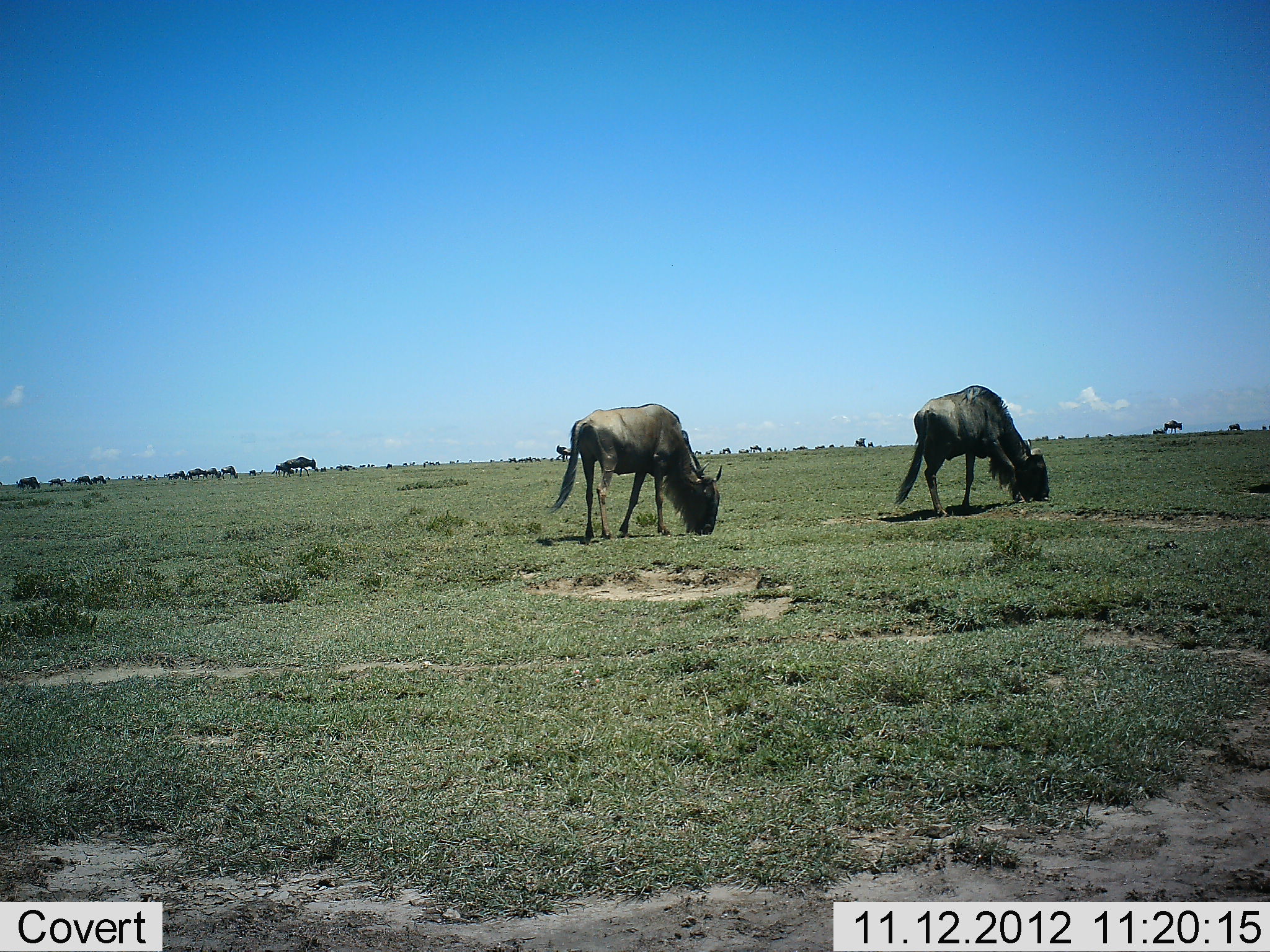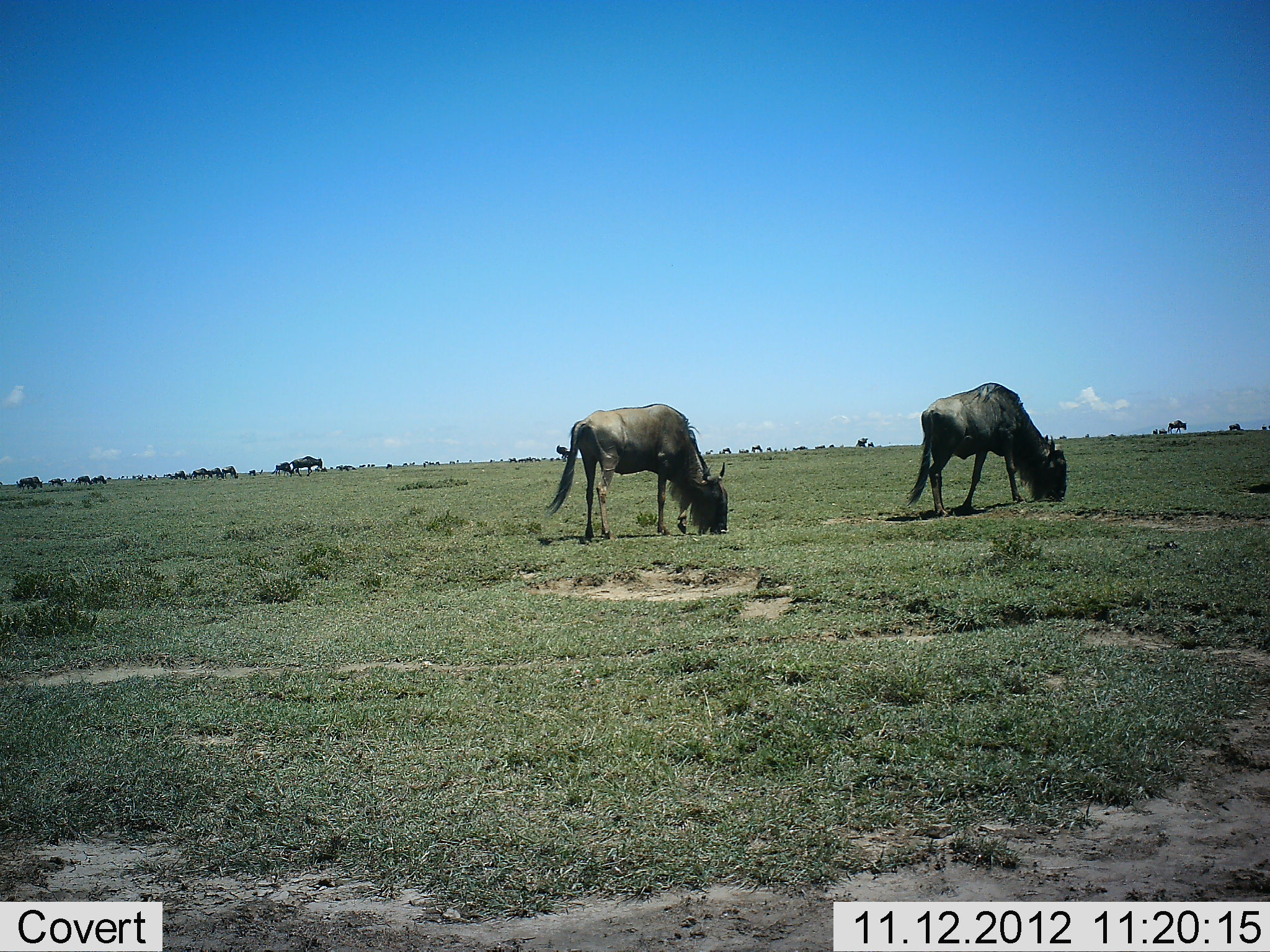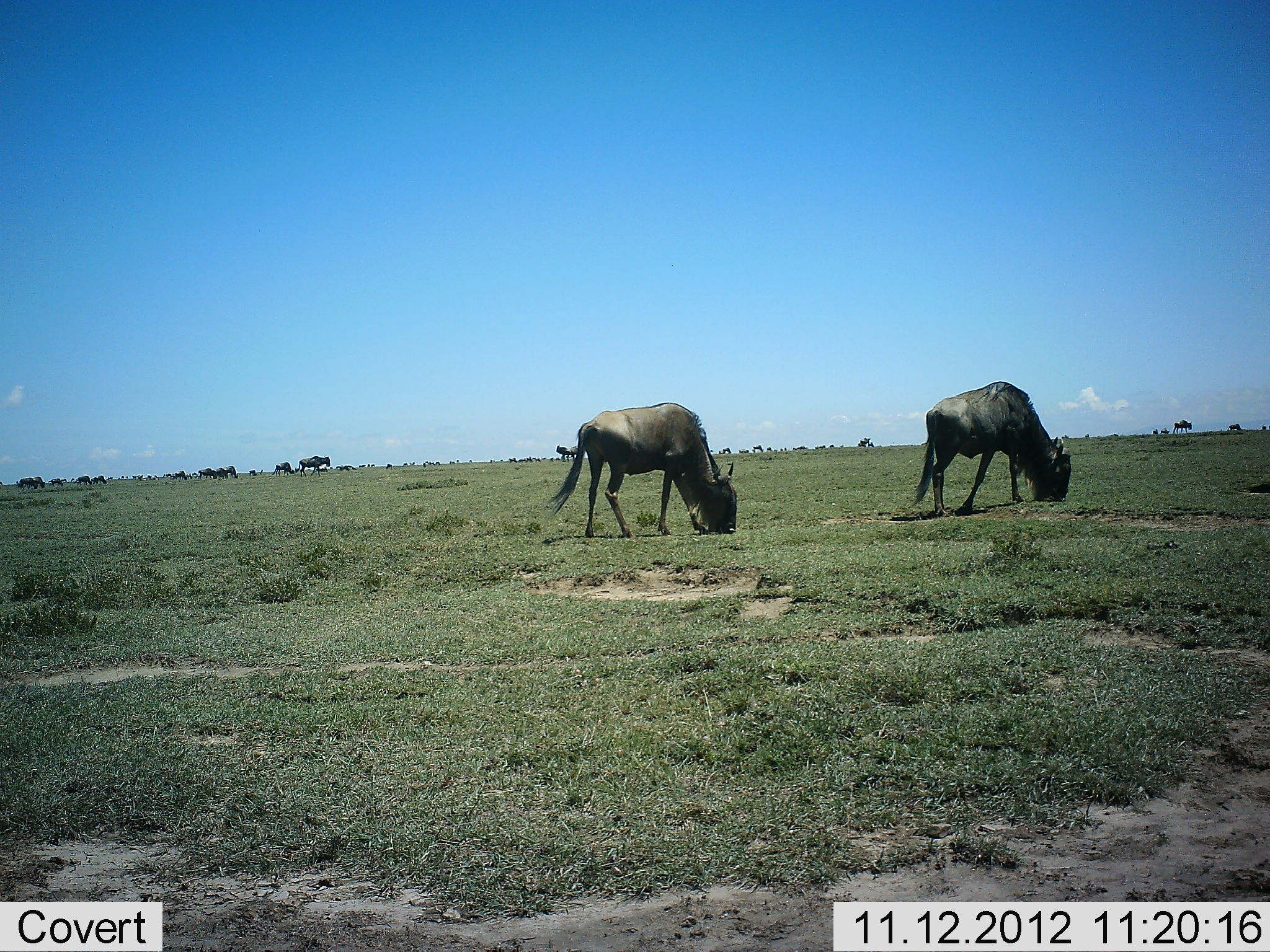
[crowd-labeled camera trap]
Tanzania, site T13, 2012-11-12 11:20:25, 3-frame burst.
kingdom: Animalia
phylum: Chordata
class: Mammalia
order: Artiodactyla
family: Bovidae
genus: Connochaetes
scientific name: Connochaetes taurinus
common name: blue wildebeest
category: wildebeest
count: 11-50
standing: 30%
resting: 0%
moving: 30%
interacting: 0%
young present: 0%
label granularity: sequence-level